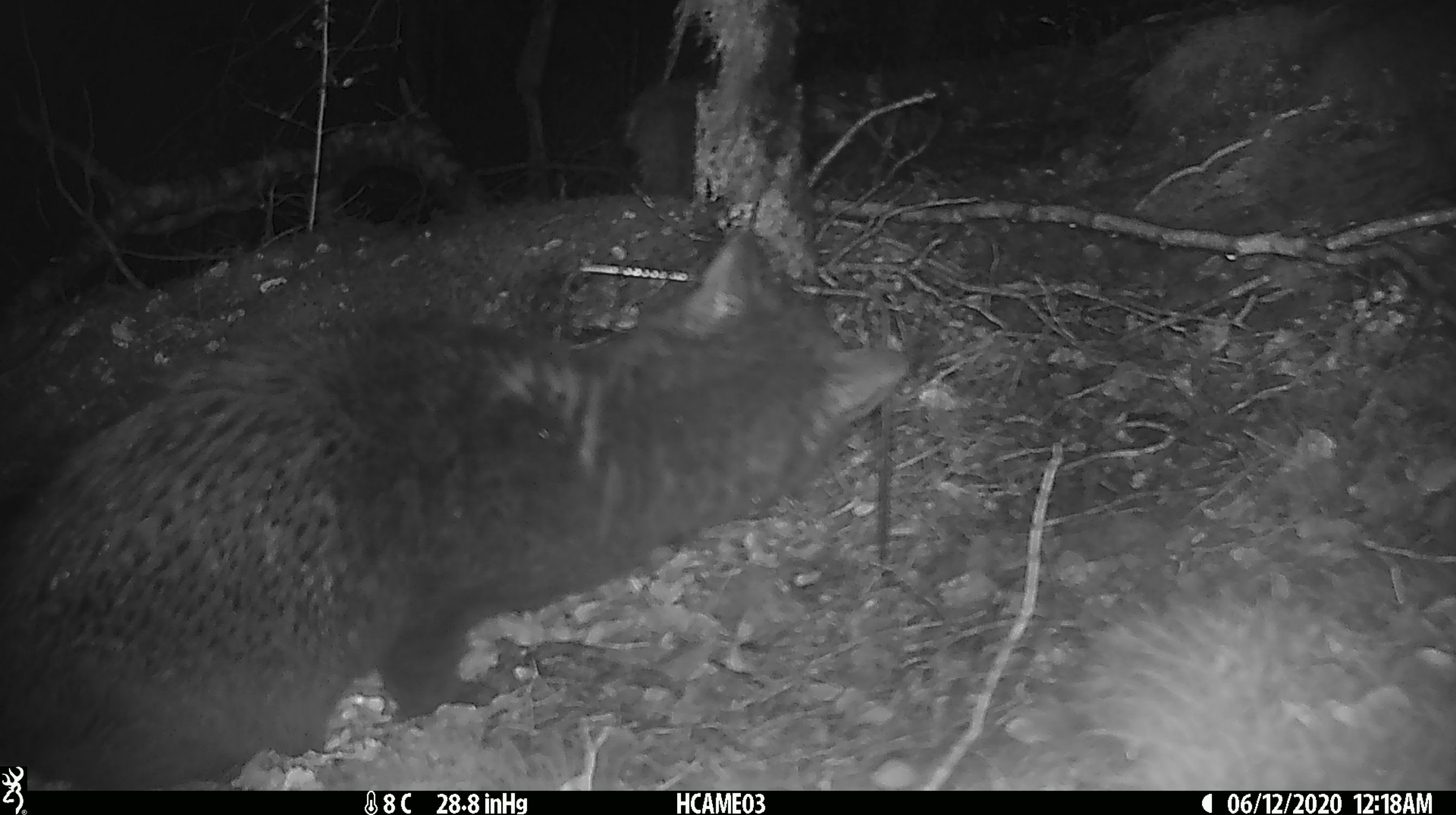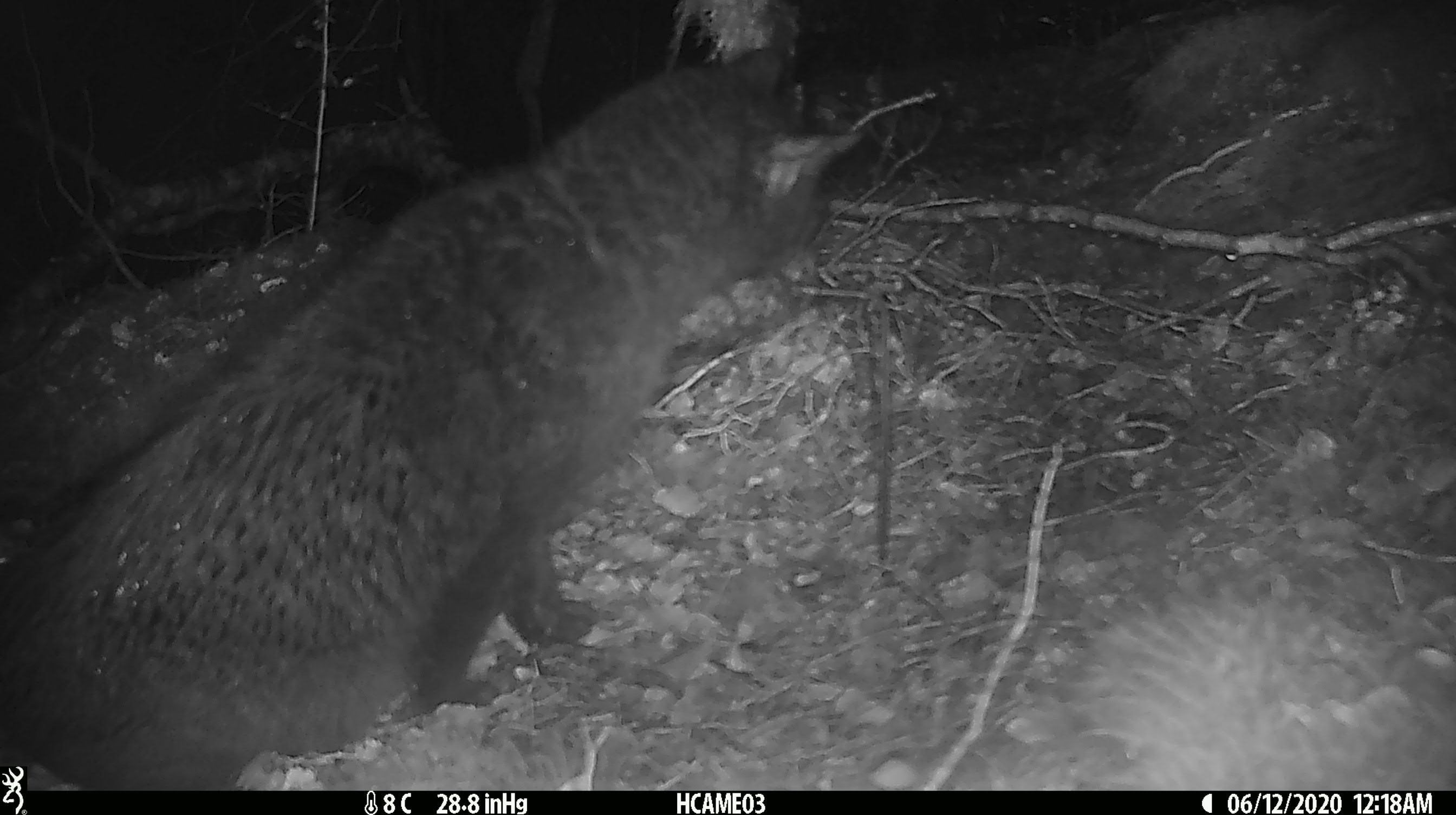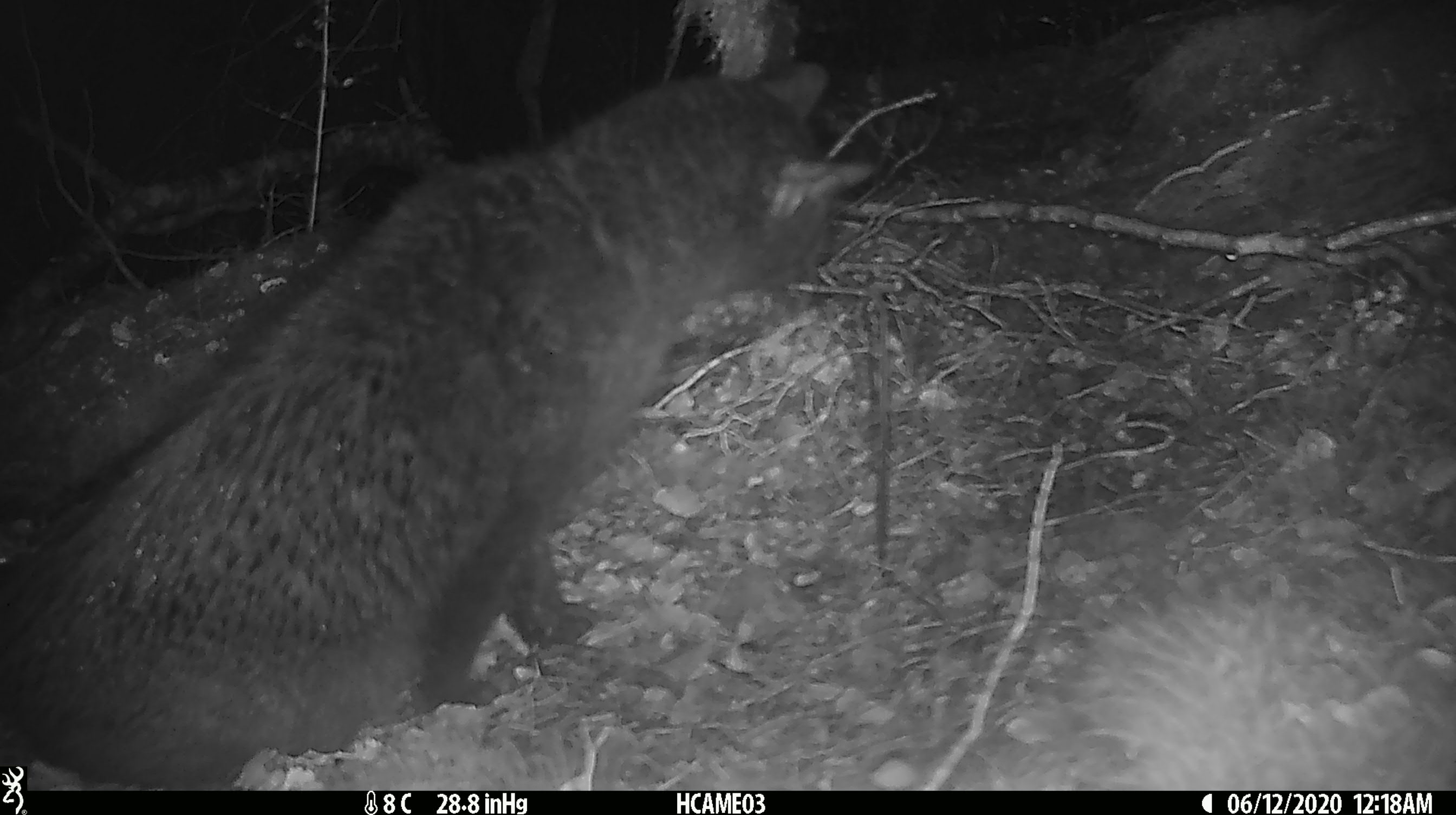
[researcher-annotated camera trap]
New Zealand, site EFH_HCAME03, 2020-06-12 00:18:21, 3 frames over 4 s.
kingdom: Animalia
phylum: Chordata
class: Mammalia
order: Carnivora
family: Felidae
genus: Felis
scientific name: Felis catus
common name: domestic cat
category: cat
Cat (domestic cat) (Felis catus).